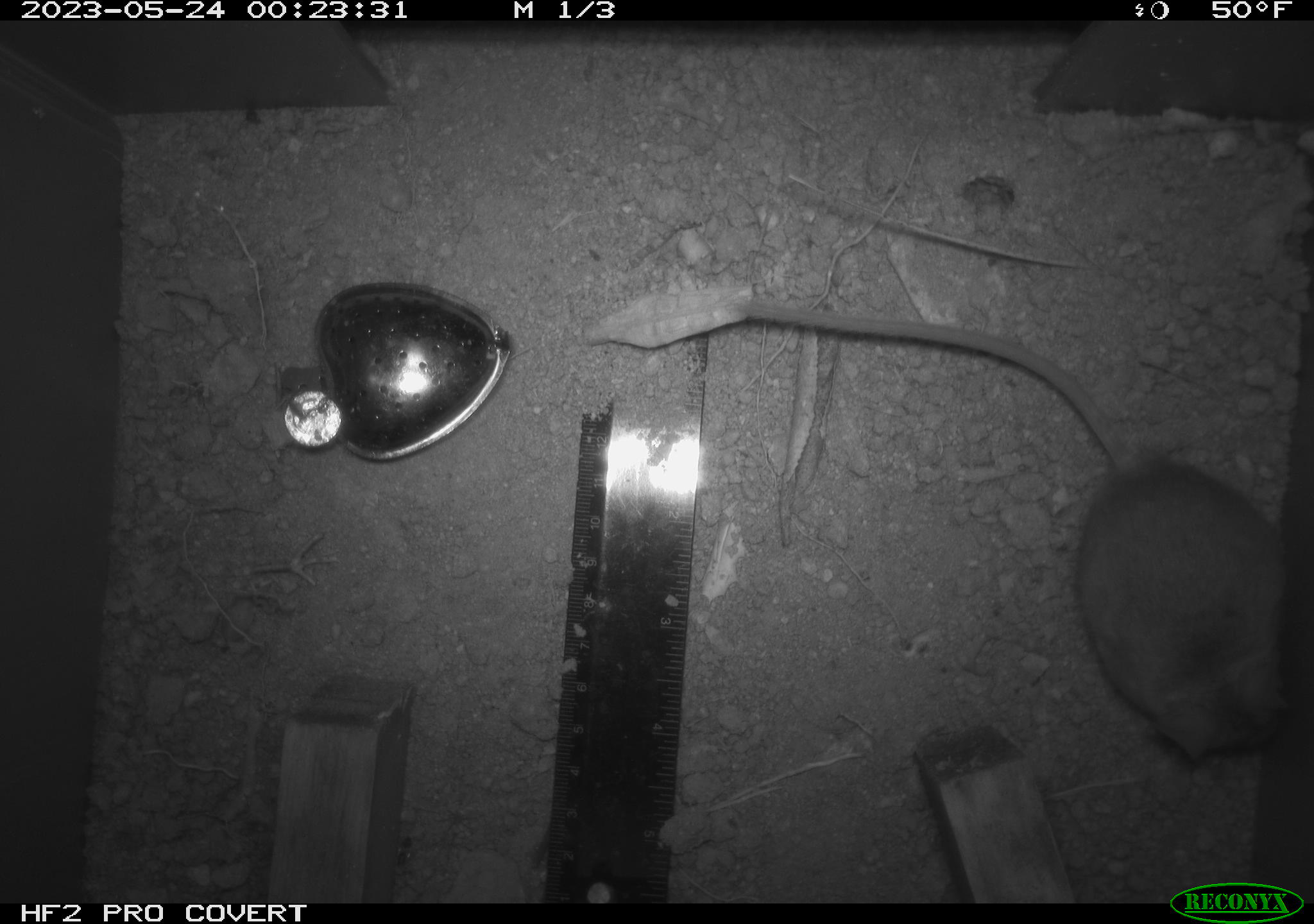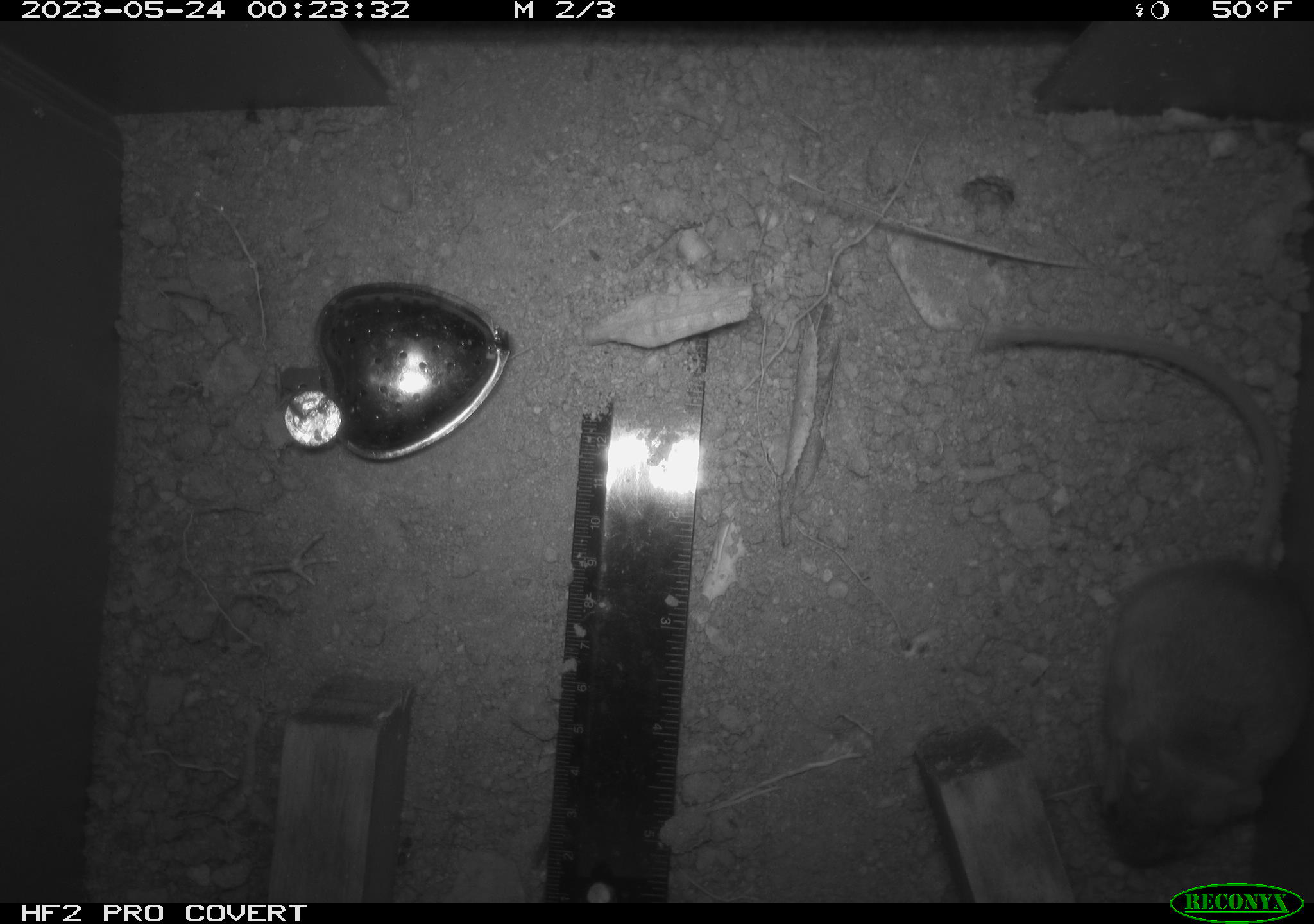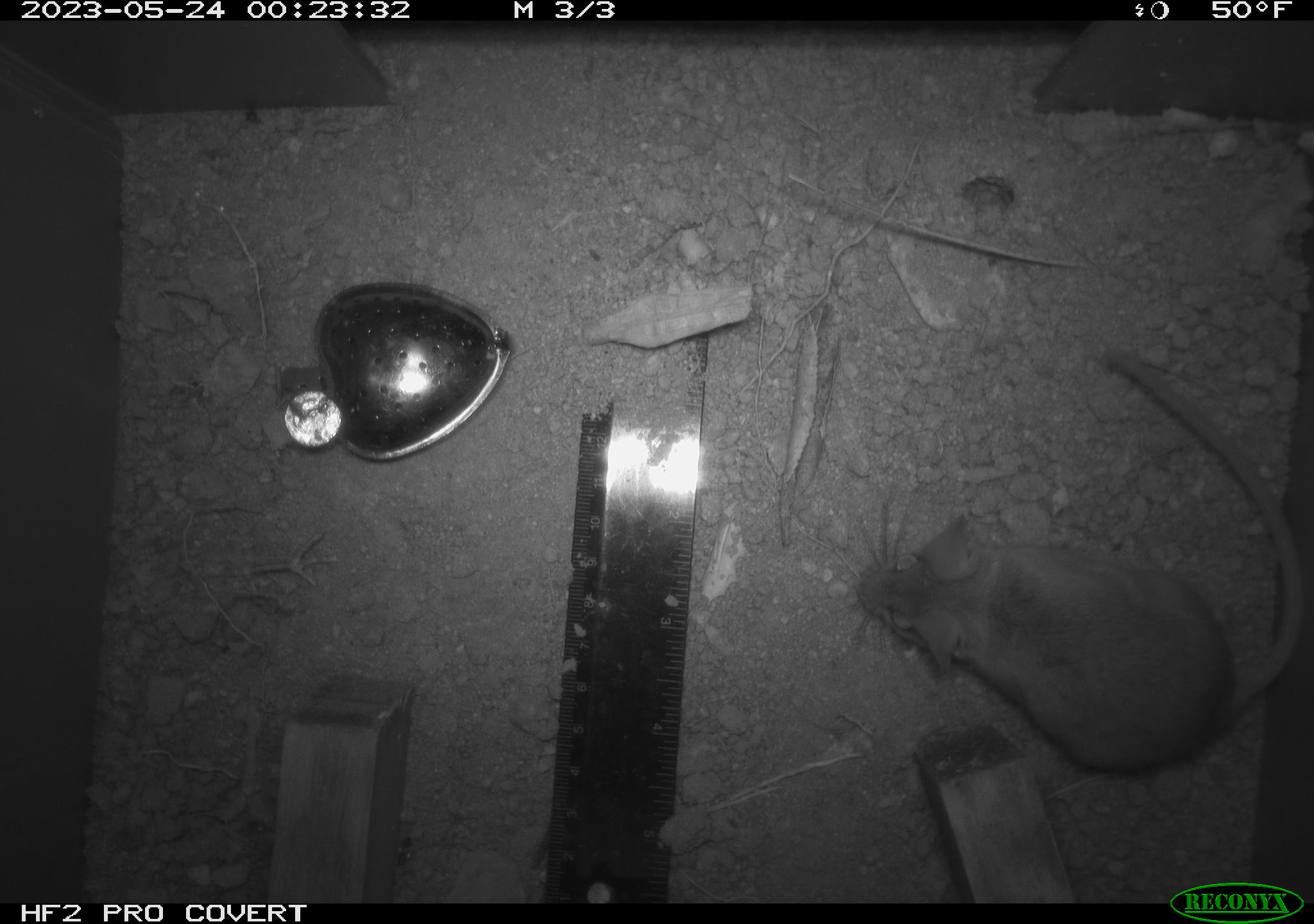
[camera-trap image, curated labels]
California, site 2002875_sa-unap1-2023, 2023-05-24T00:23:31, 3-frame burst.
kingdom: Animalia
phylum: Chordata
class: Mammalia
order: Rodentia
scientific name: Rodentia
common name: mouse species